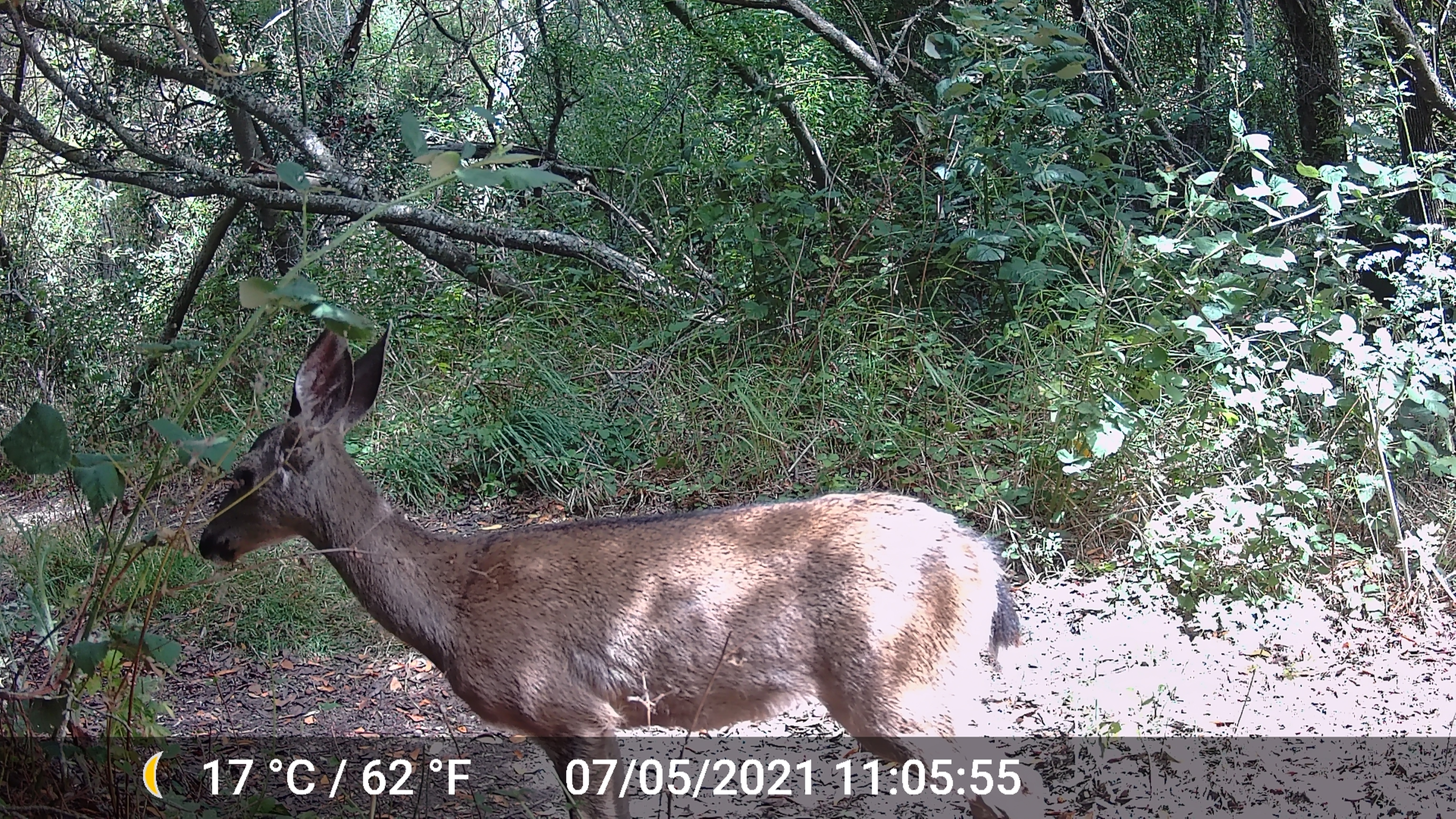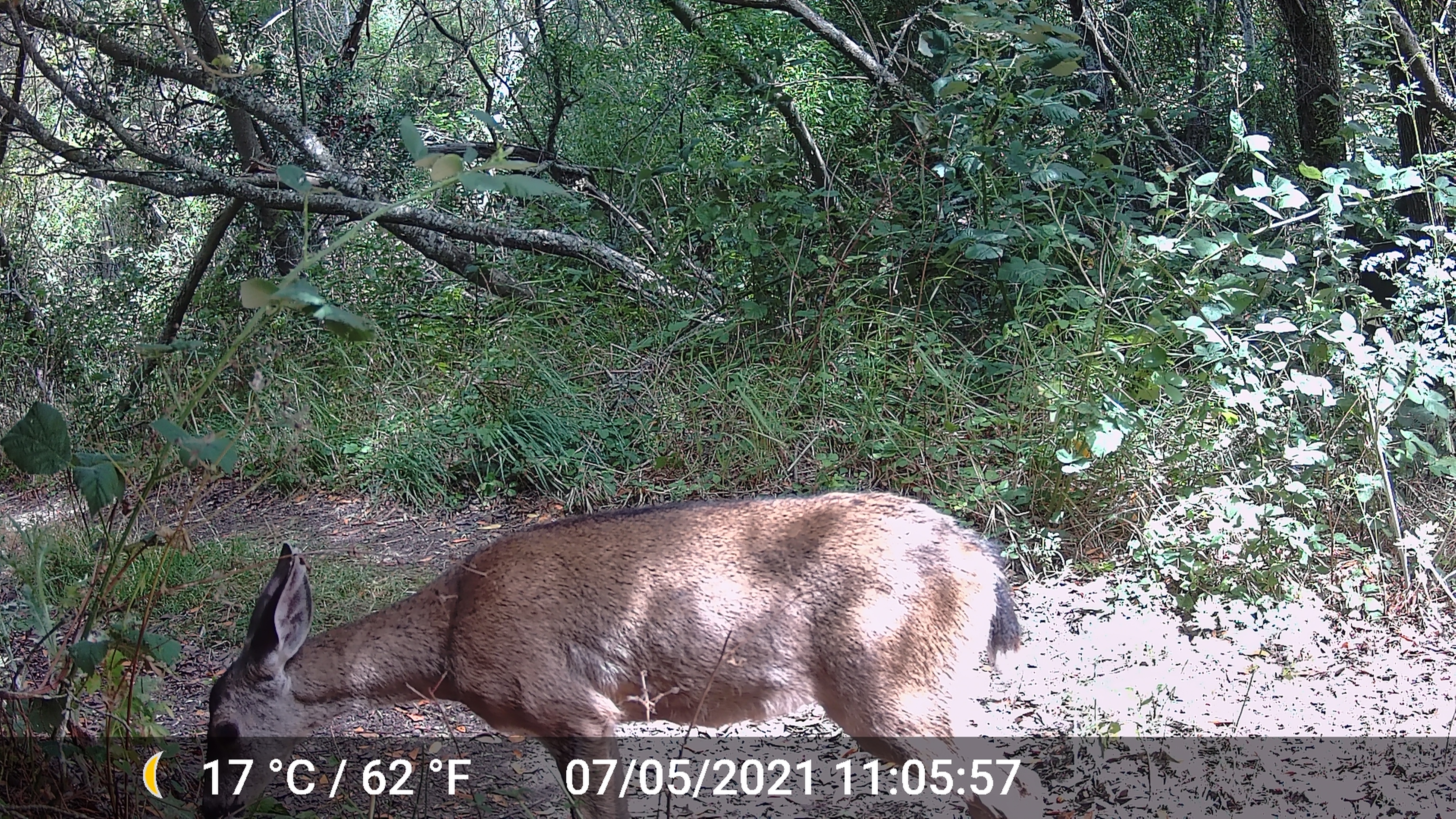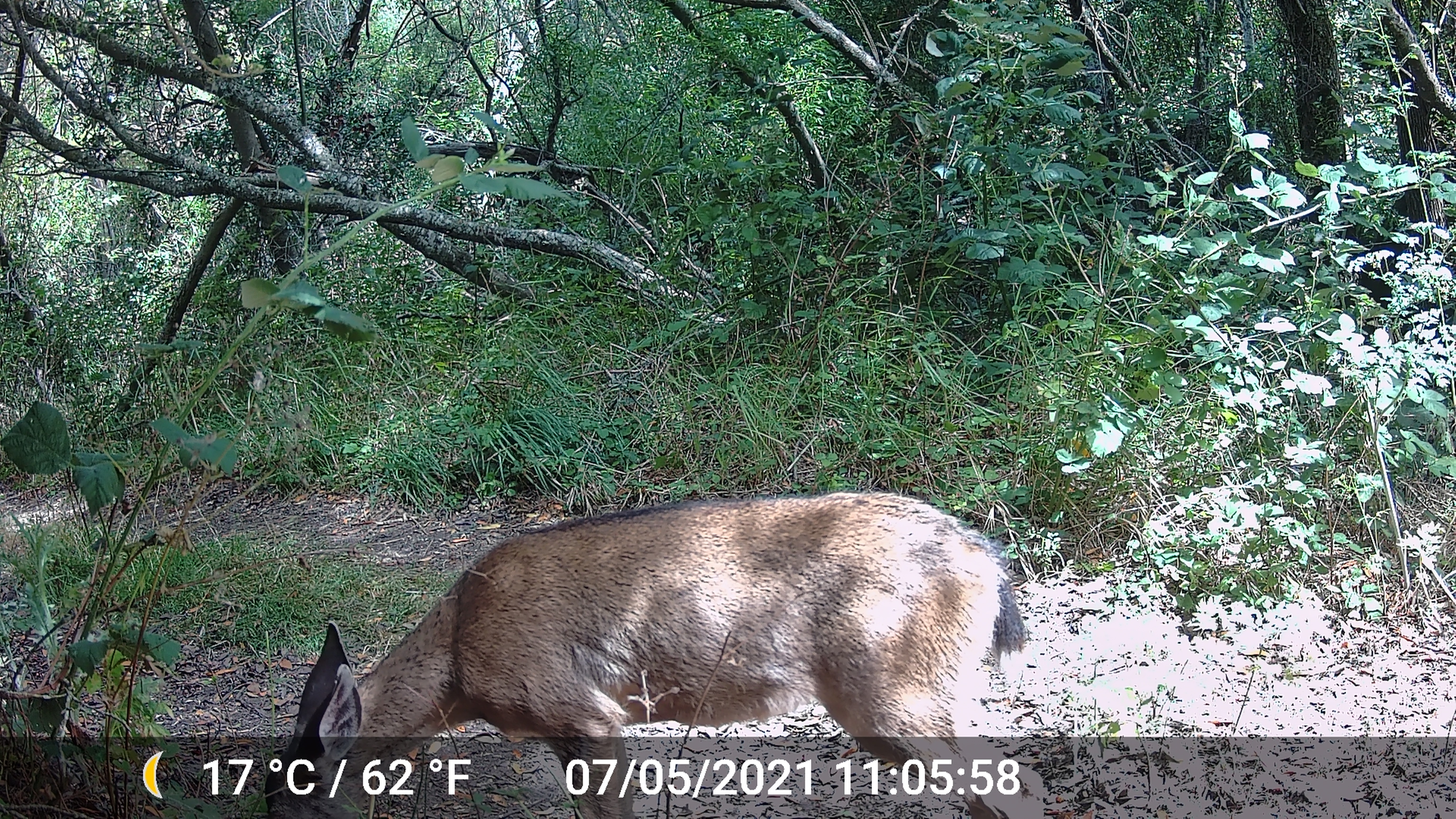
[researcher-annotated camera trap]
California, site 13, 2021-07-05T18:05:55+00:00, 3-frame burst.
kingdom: Animalia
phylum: Chordata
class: Mammalia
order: Artiodactyla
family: Cervidae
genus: Odocoileus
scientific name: Odocoileus hemionus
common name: mule deer